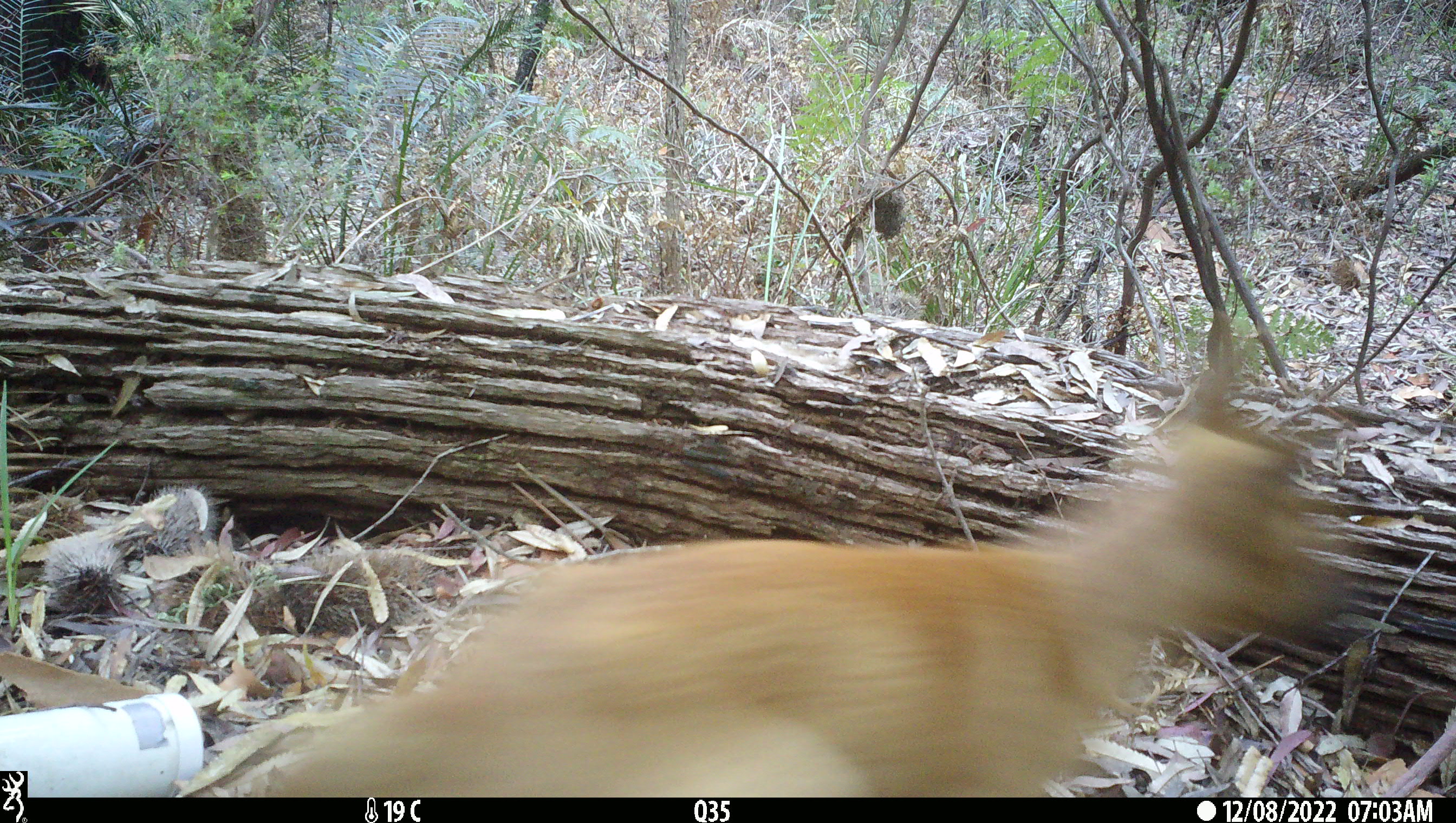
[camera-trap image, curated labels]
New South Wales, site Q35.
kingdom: Animalia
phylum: Chordata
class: Mammalia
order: Carnivora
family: Canidae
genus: Canis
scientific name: Canis familiaris dingo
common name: dingo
Dingo (Canis familiaris dingo).